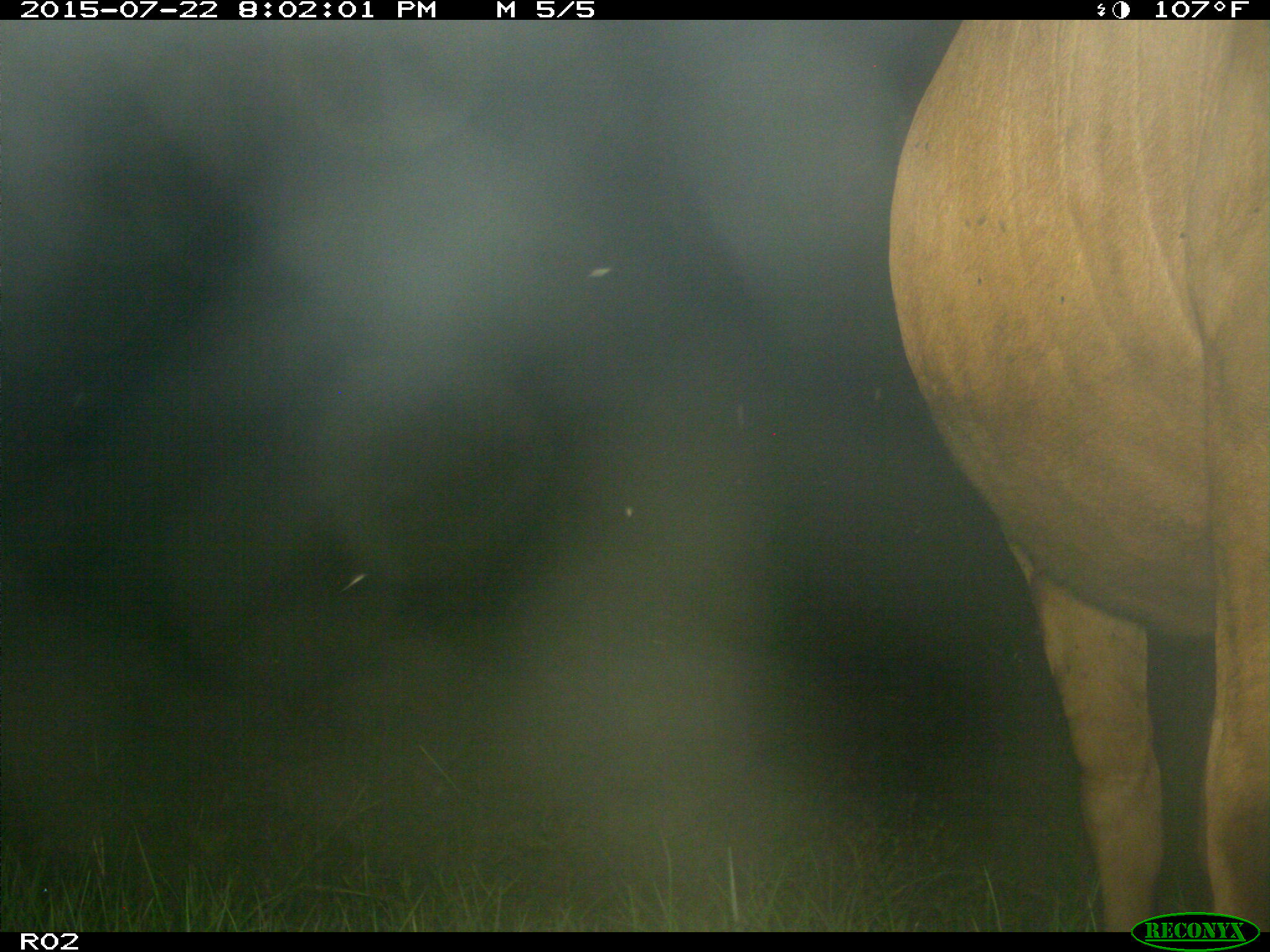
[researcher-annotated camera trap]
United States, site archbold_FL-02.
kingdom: Animalia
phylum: Chordata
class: Mammalia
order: Artiodactyla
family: Bovidae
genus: Bos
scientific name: Bos taurus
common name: domestic cow